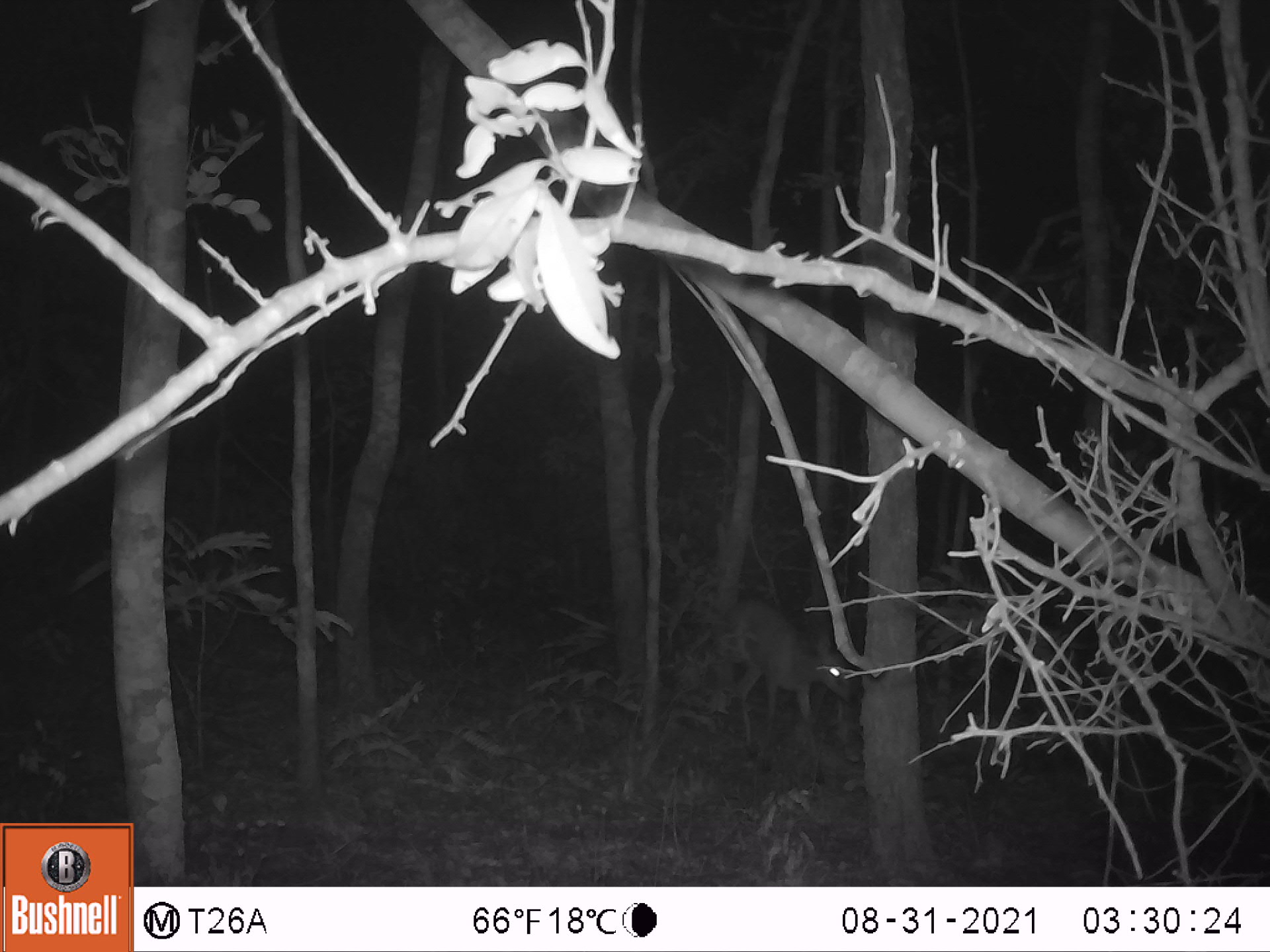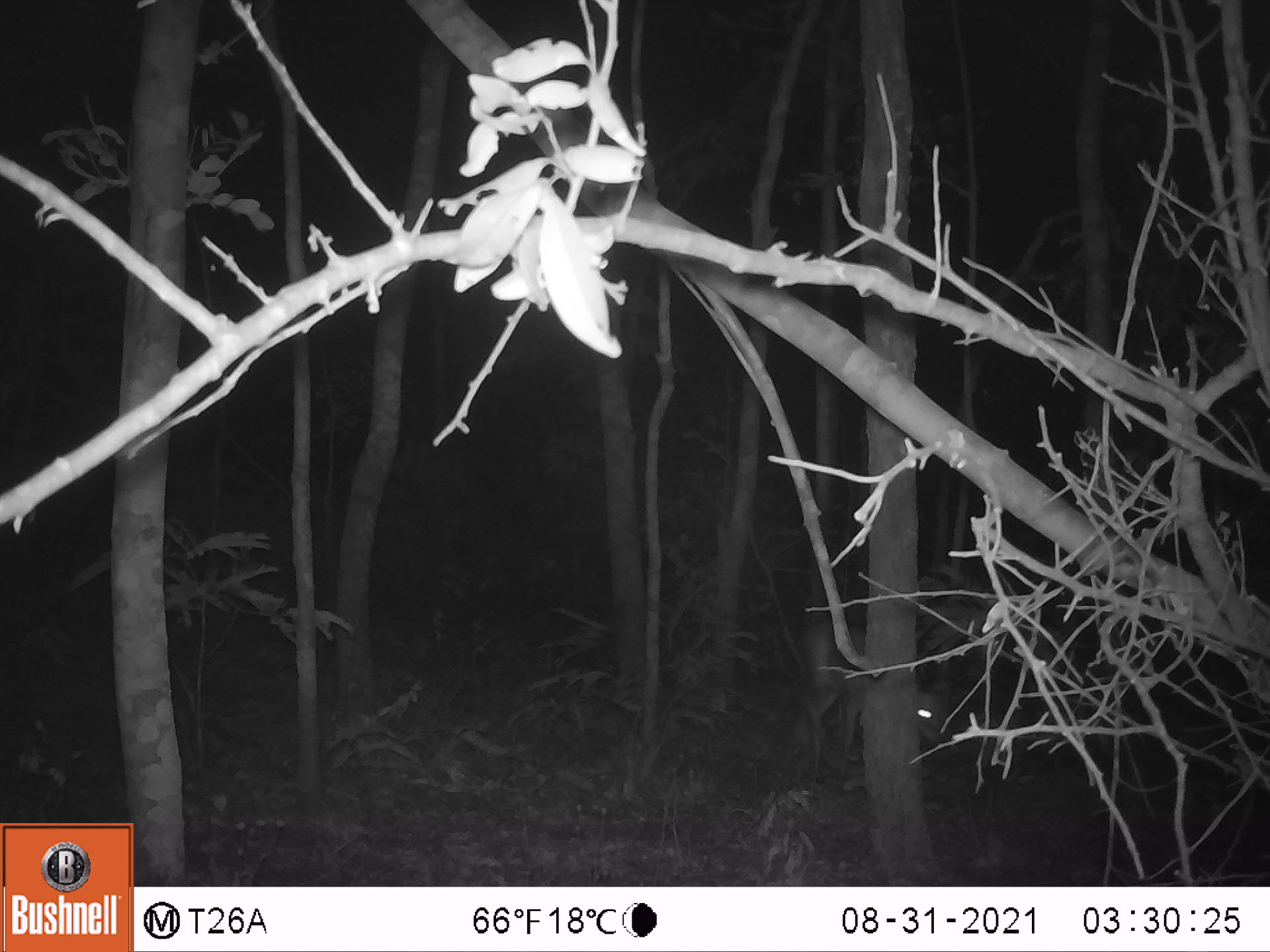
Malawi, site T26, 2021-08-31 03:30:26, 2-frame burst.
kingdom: Animalia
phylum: Chordata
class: Mammalia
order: Artiodactyla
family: Bovidae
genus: Sylvicapra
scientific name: Sylvicapra grimmia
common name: common duiker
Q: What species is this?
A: Common duiker (Sylvicapra grimmia).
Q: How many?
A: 1.